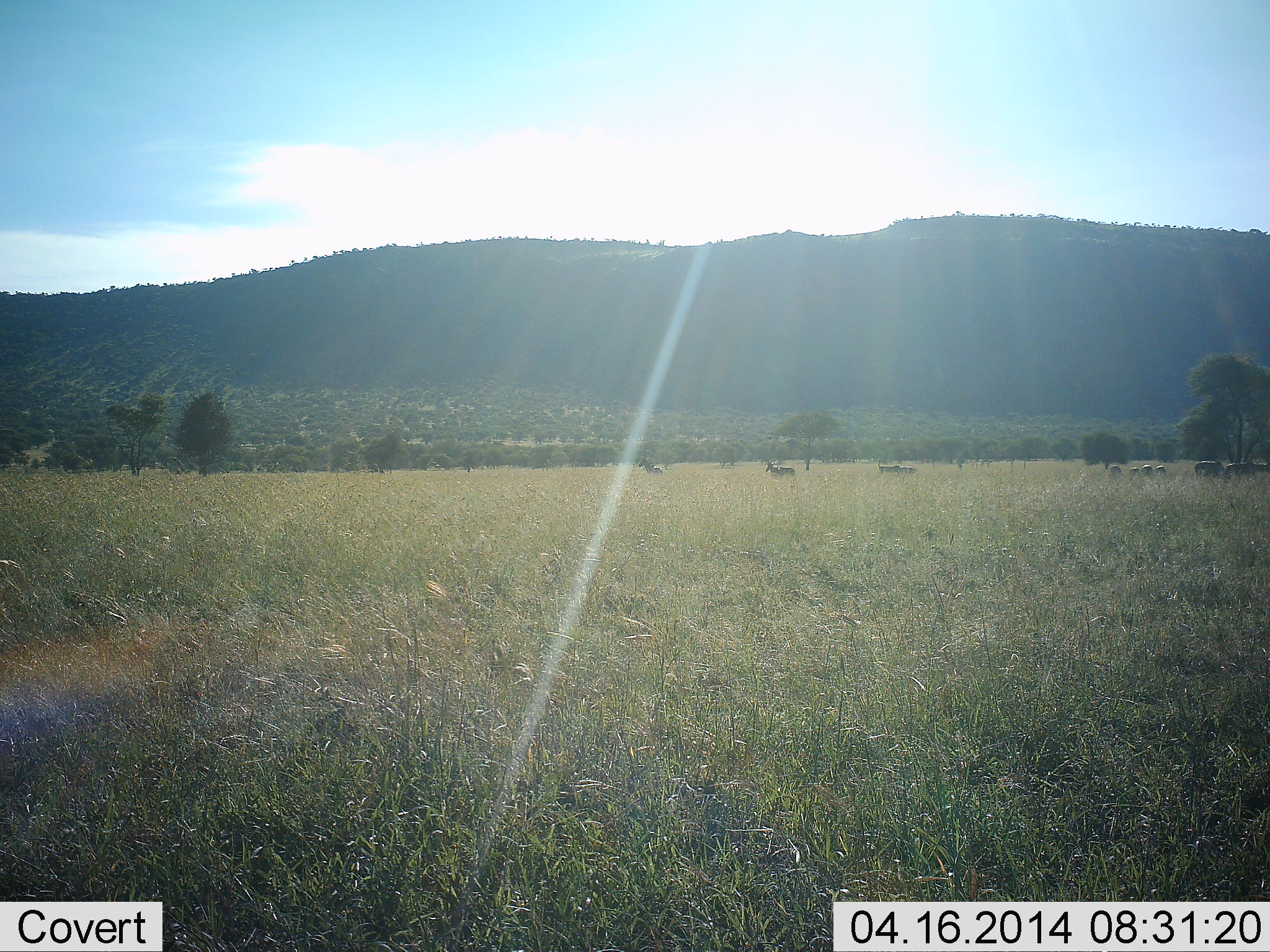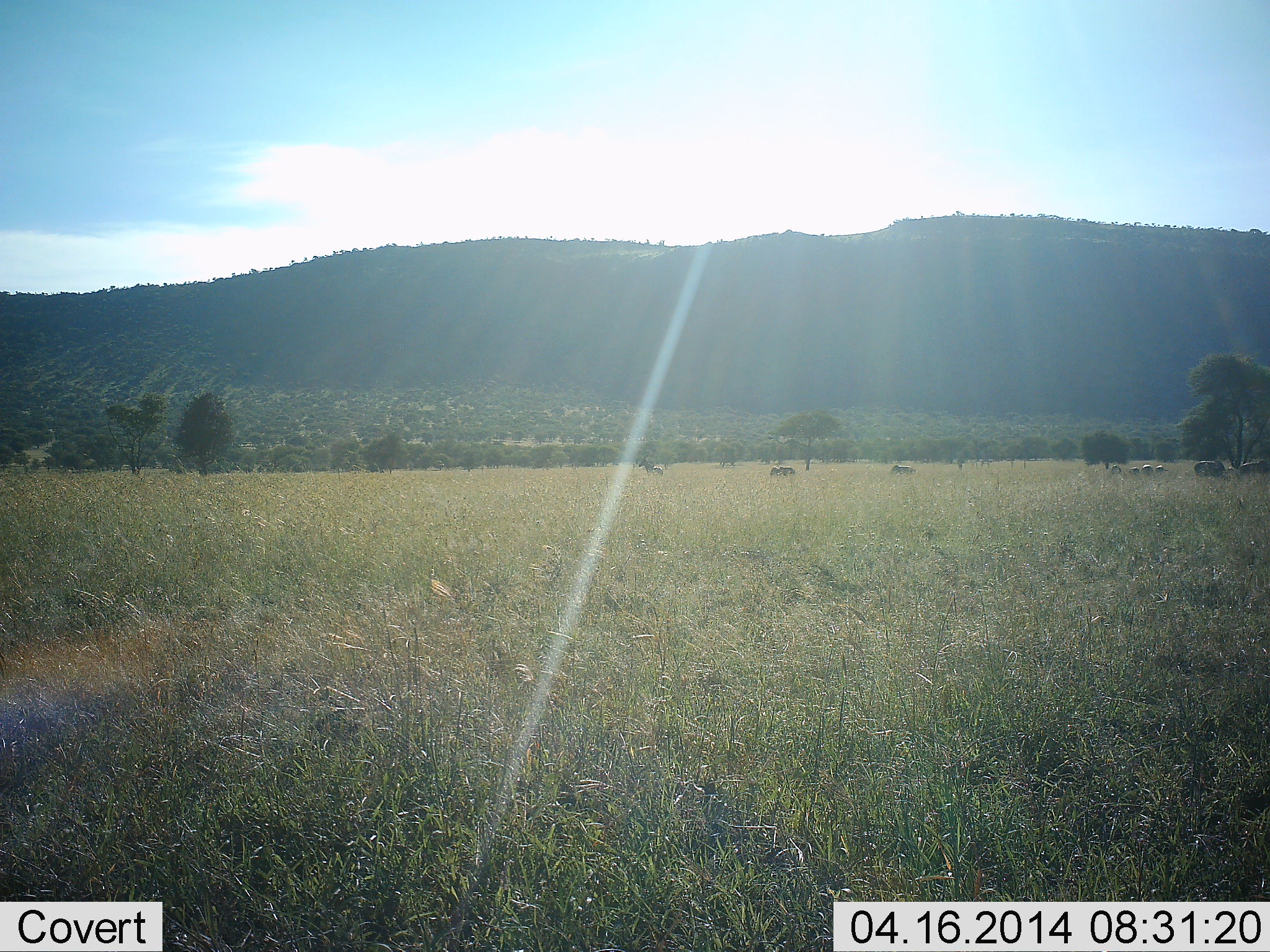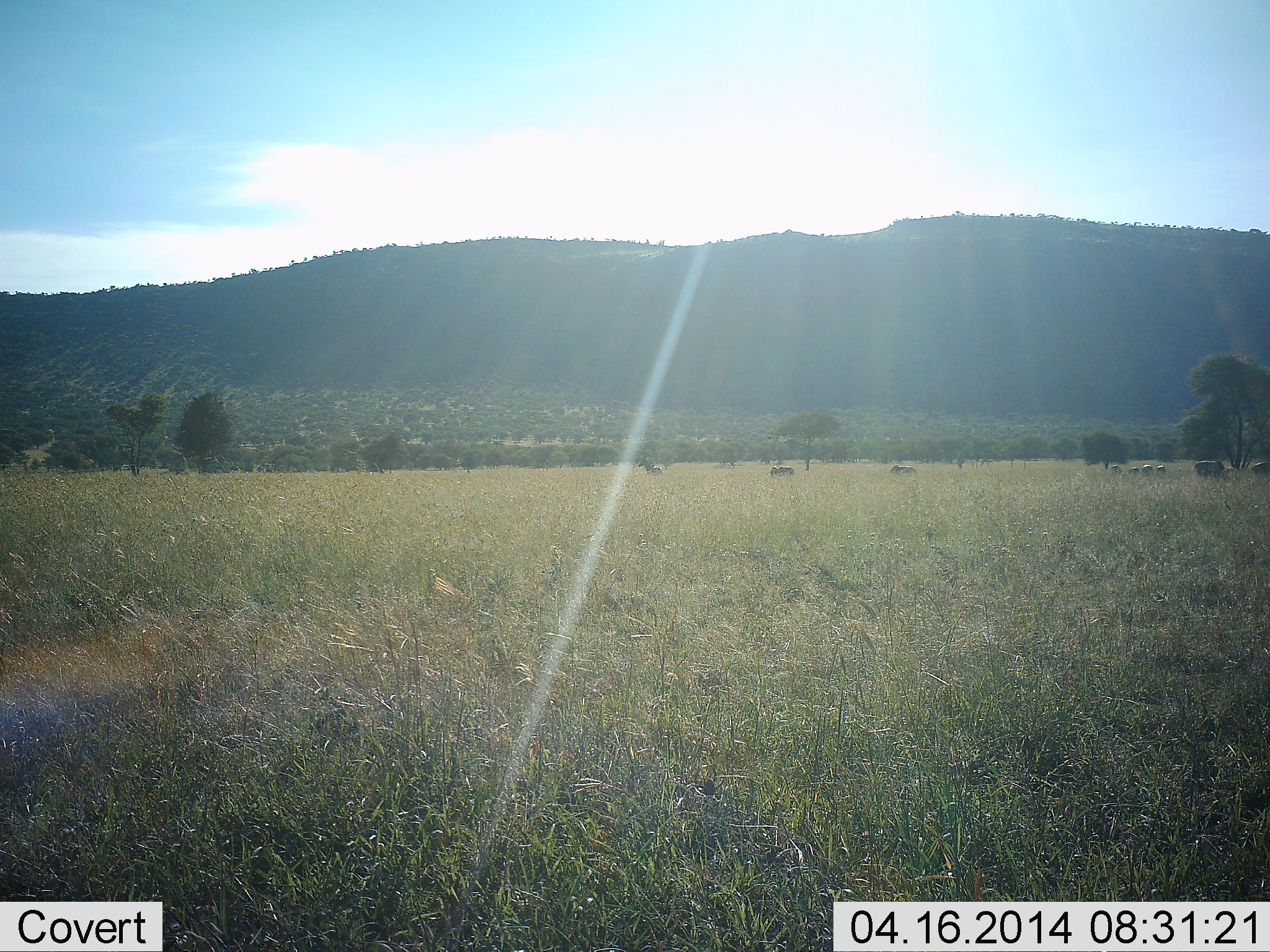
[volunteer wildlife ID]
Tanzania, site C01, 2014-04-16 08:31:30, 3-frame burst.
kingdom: Animalia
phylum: Chordata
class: Mammalia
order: Perissodactyla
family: Equidae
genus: Equus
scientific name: Equus quagga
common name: plains zebra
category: zebra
Zebra (plains zebra) (Equus quagga), count 8. Behavior (volunteer vote fractions): standing 20%, resting 0%, moving 20%, interacting 0%. Young present (vote fraction): 0%. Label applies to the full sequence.